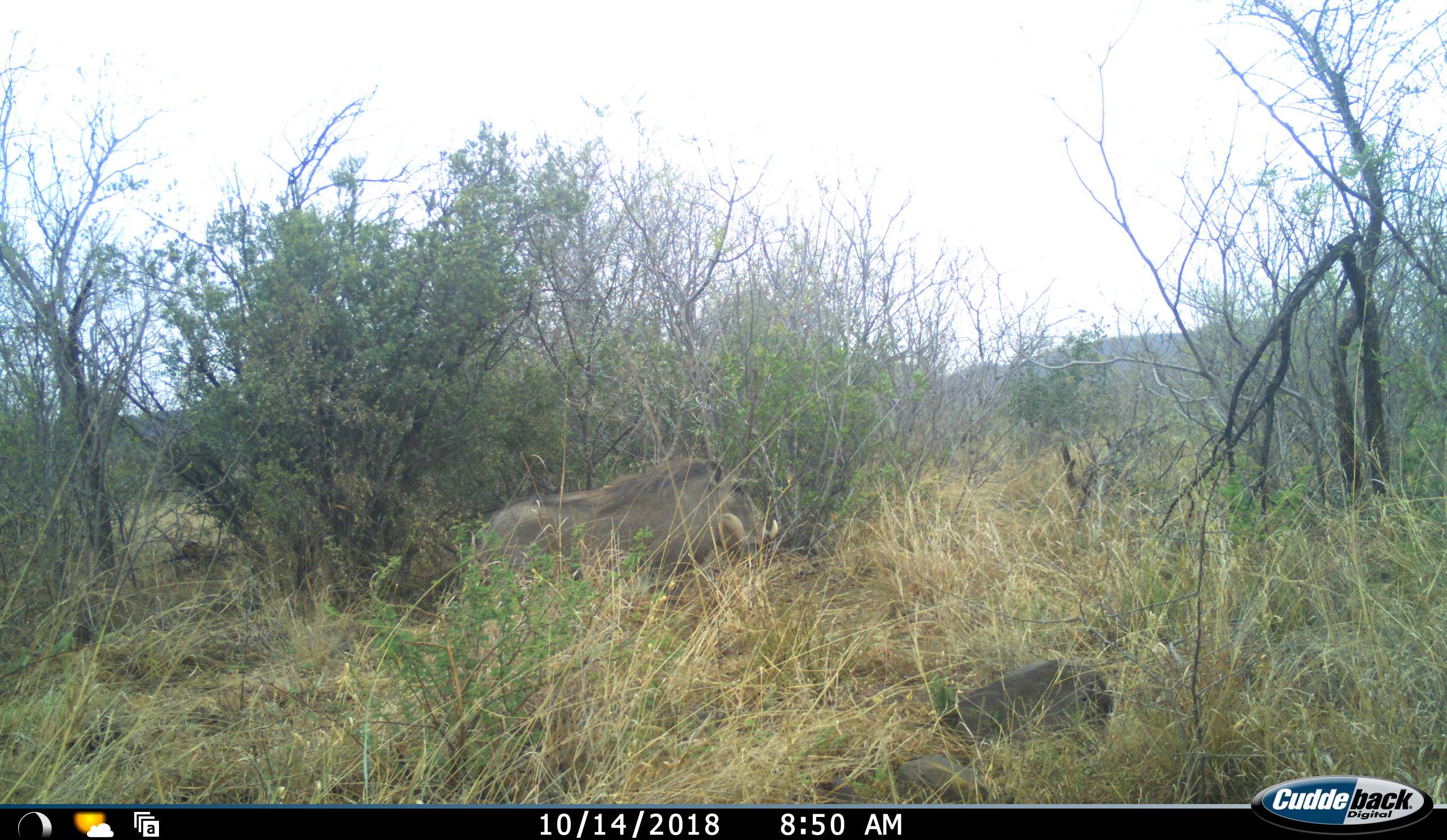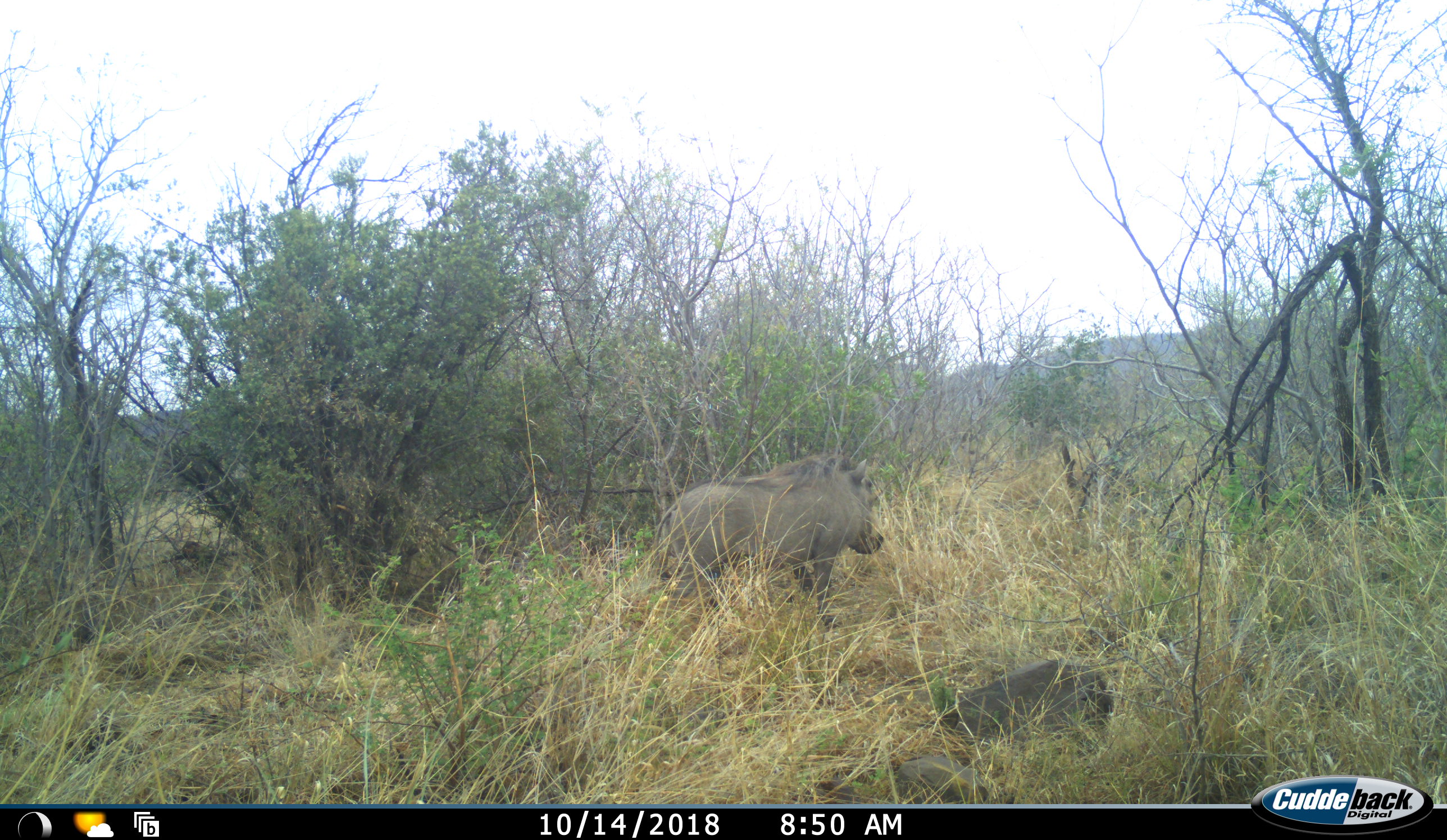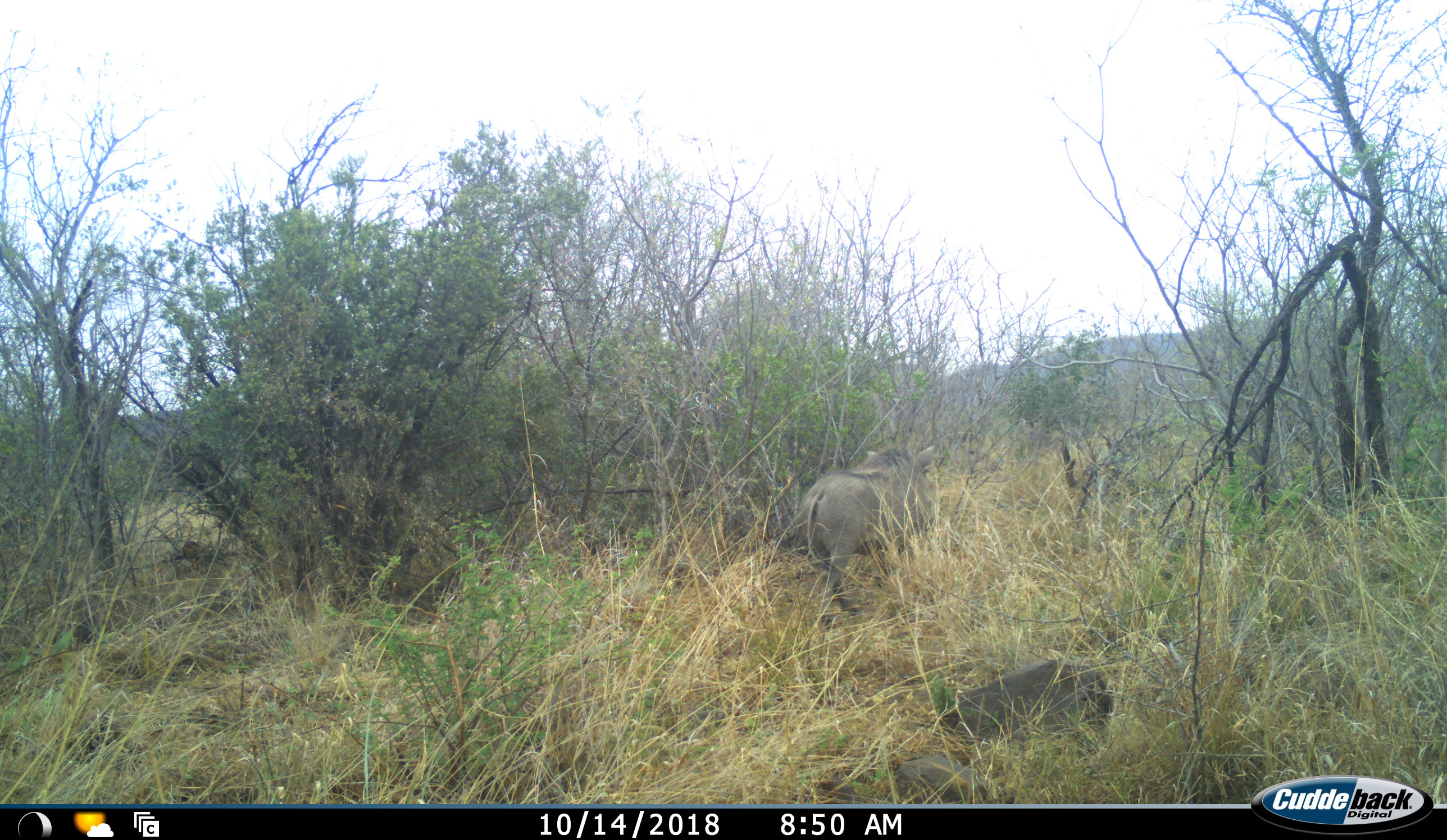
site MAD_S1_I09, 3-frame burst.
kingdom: Animalia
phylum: Chordata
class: Mammalia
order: Artiodactyla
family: Suidae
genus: Phacochoerus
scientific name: Phacochoerus africanus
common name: warthog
Warthog (Phacochoerus africanus), count 1. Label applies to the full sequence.